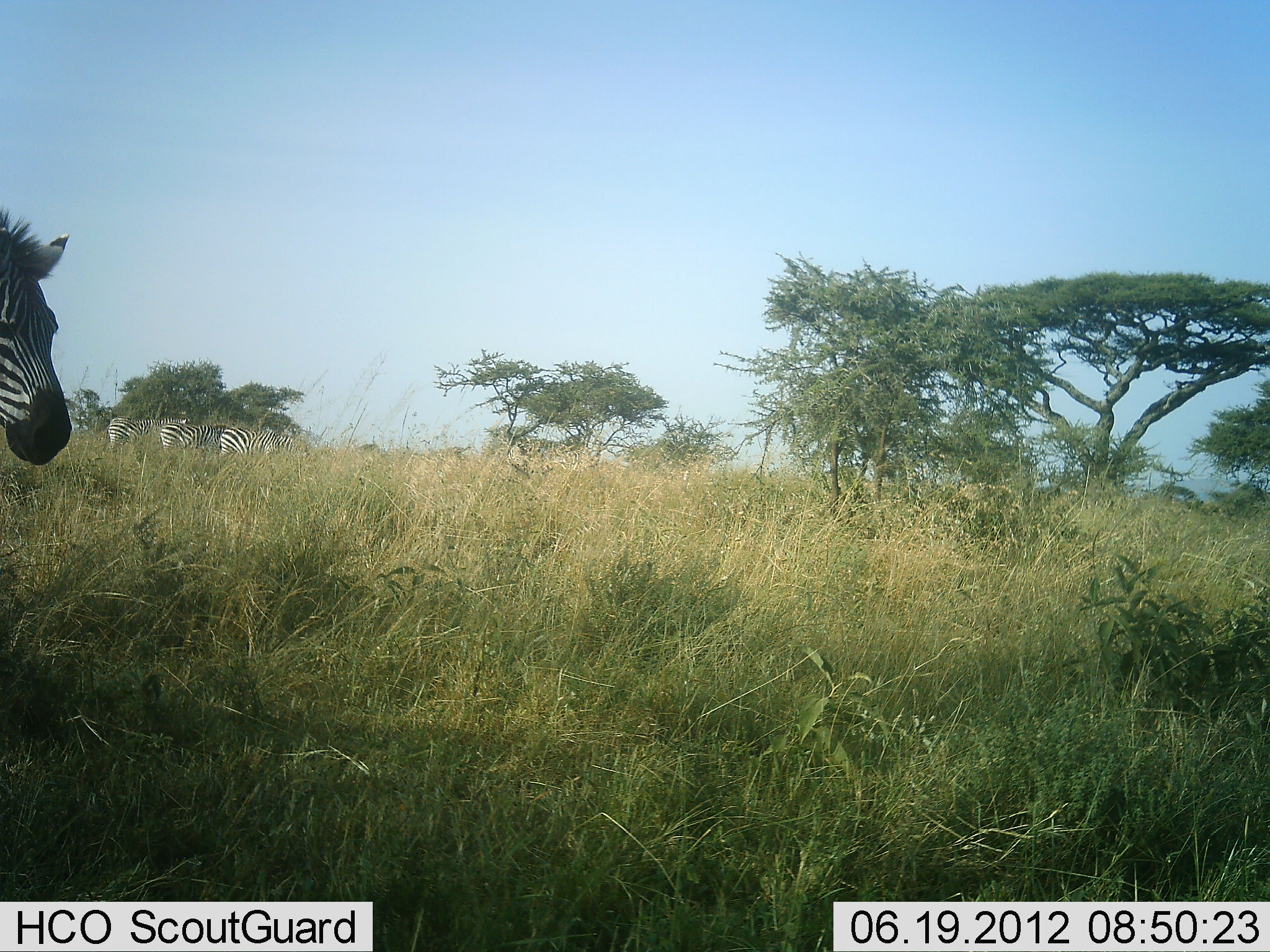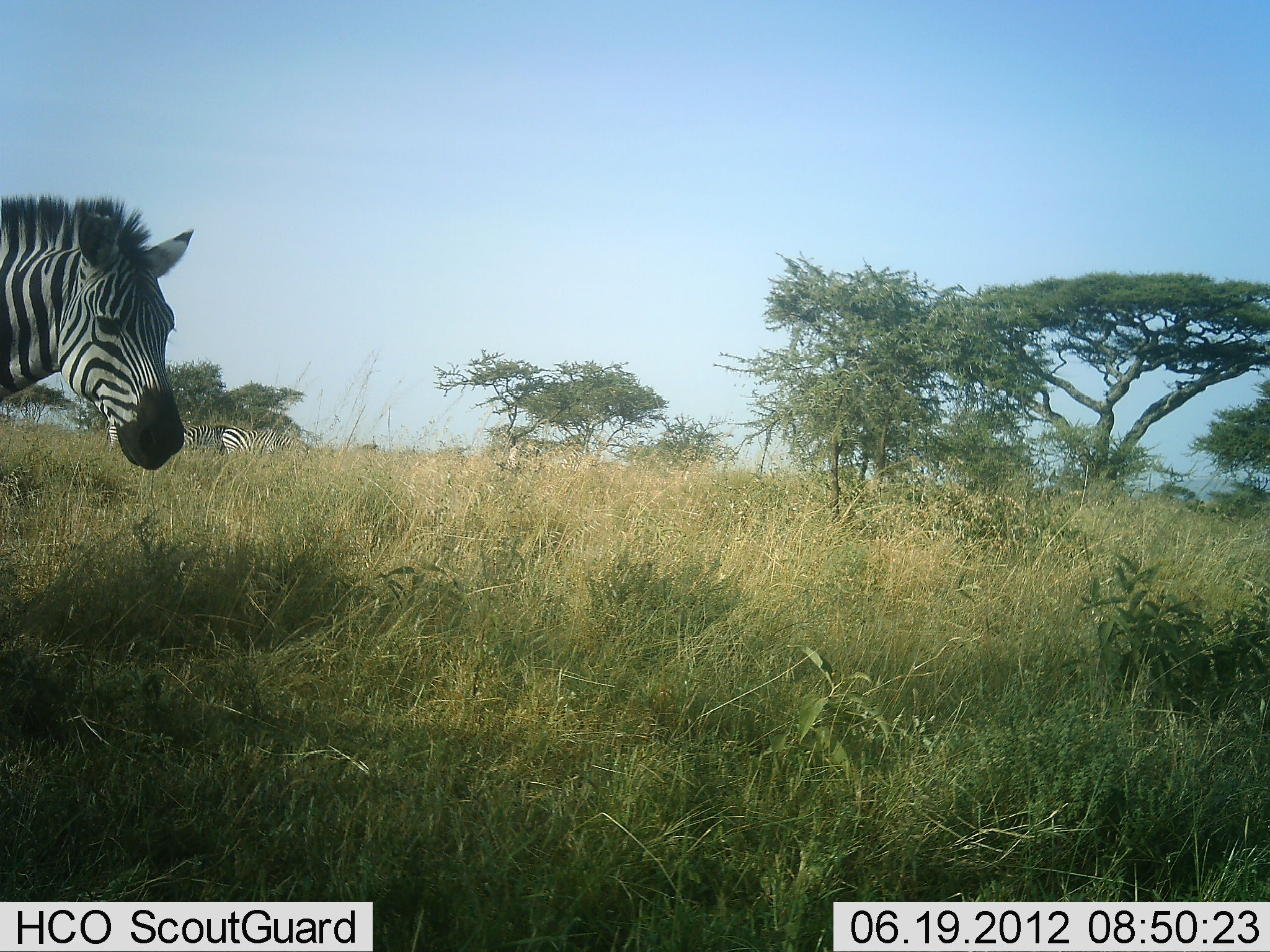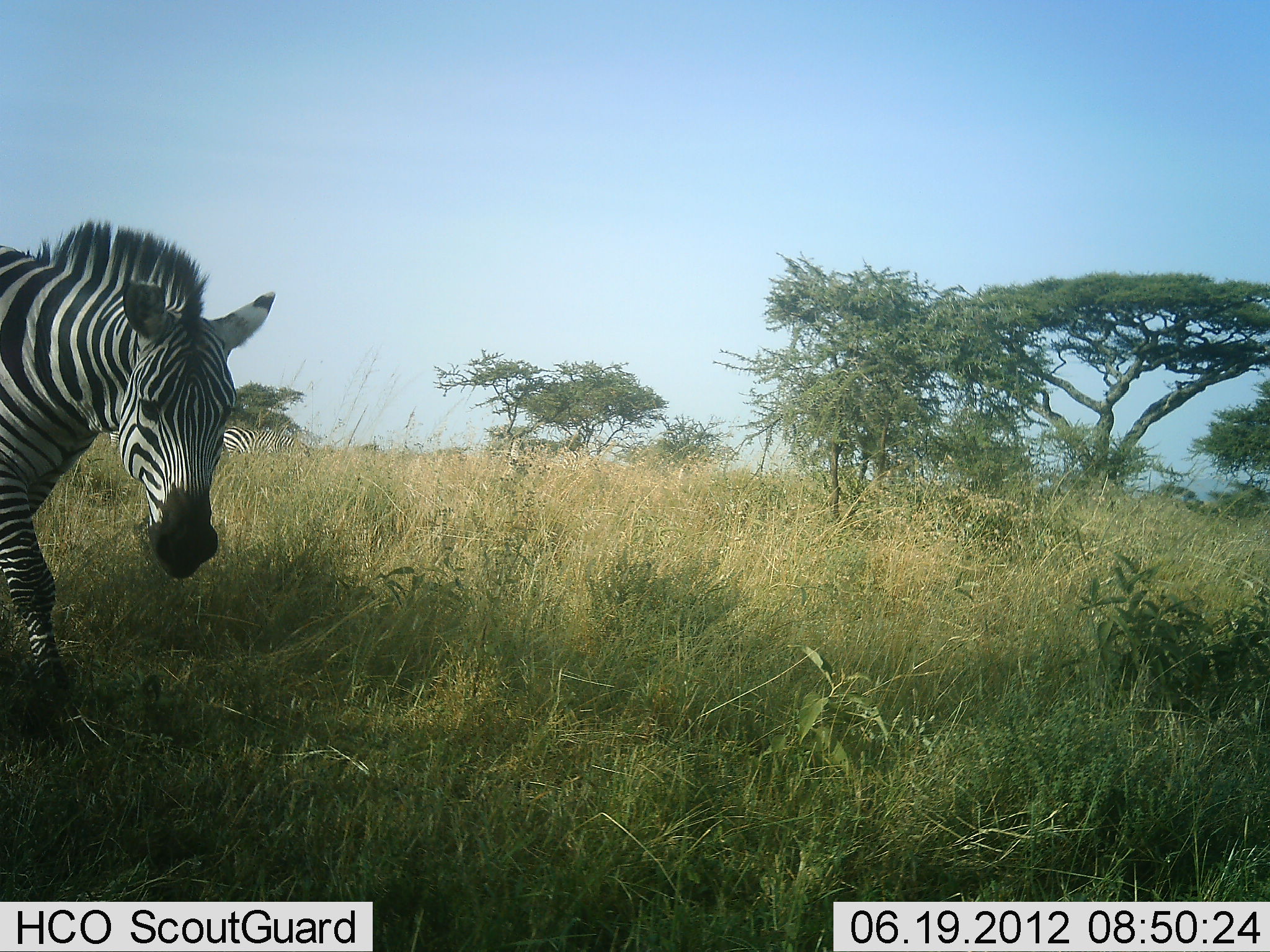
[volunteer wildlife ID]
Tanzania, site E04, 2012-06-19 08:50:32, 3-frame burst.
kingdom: Animalia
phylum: Chordata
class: Mammalia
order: Perissodactyla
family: Equidae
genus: Equus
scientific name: Equus quagga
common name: plains zebra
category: zebra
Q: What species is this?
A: Zebra (plains zebra) (Equus quagga).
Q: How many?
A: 4.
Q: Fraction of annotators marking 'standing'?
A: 50%.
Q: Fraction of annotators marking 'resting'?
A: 0%.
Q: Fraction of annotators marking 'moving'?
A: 100%.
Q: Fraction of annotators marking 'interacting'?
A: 0%.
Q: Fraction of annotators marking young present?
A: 0%.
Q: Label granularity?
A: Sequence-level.